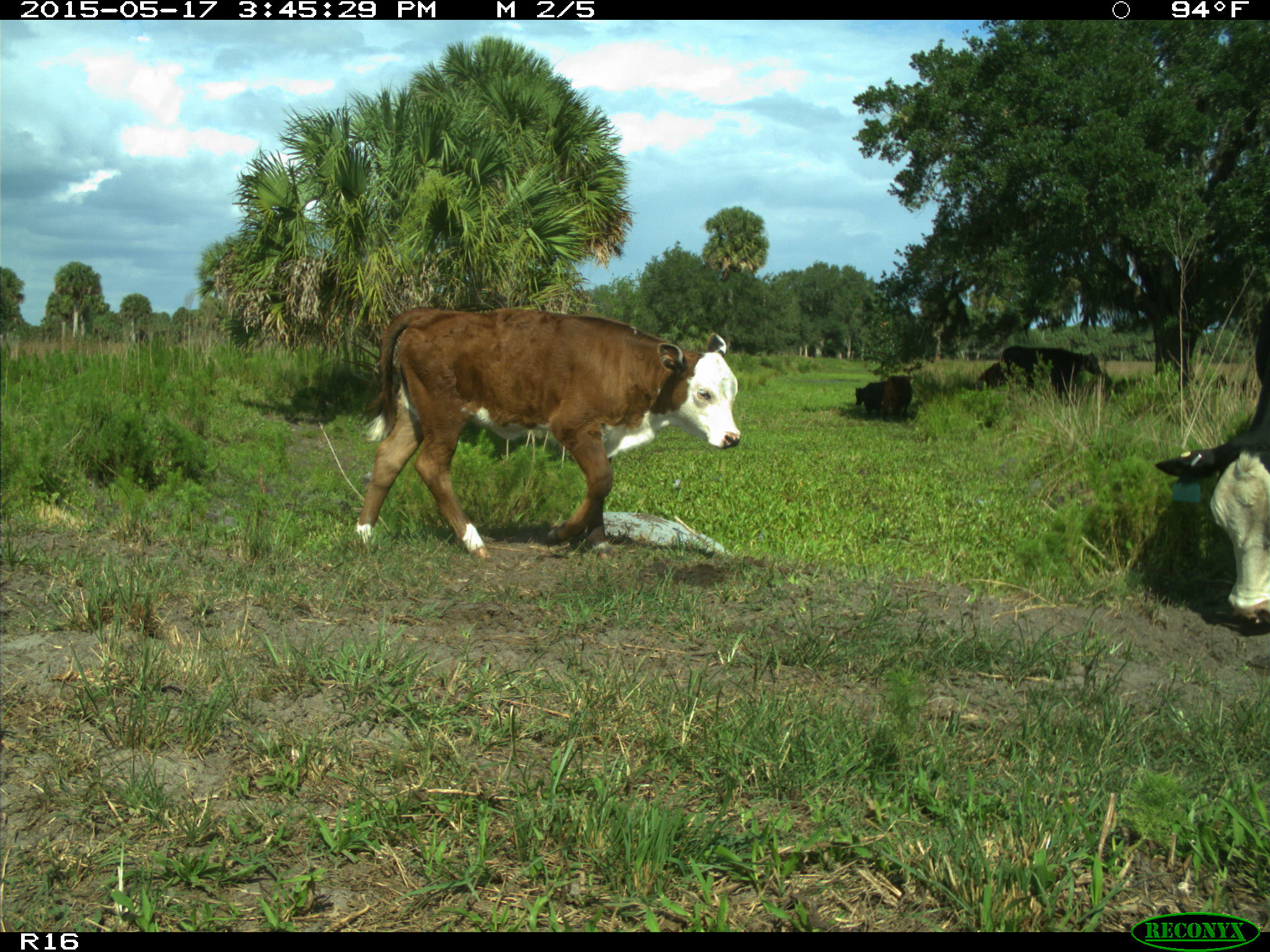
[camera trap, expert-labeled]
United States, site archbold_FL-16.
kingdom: Animalia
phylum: Chordata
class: Mammalia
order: Artiodactyla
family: Bovidae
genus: Bos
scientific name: Bos taurus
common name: domestic cow